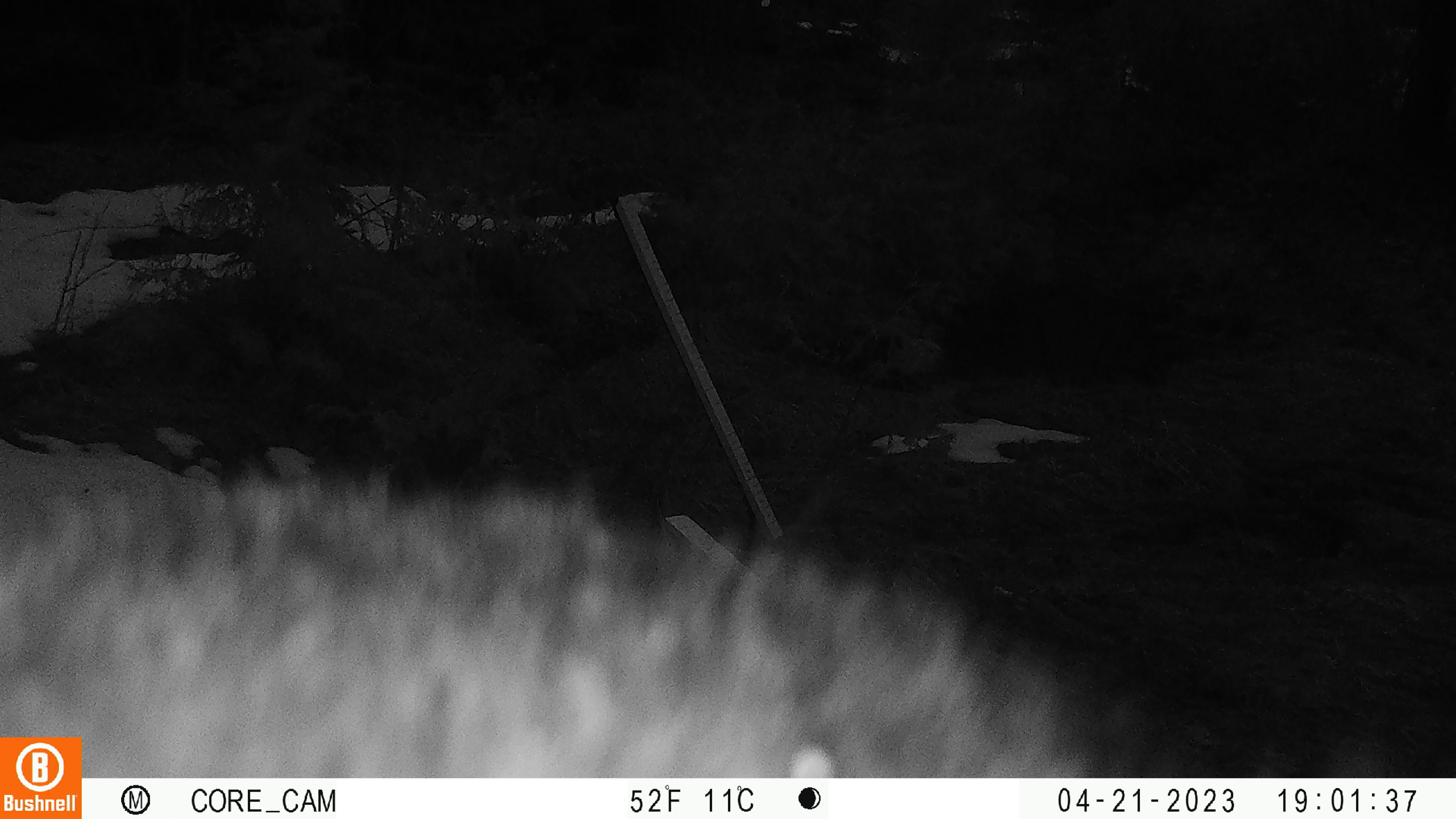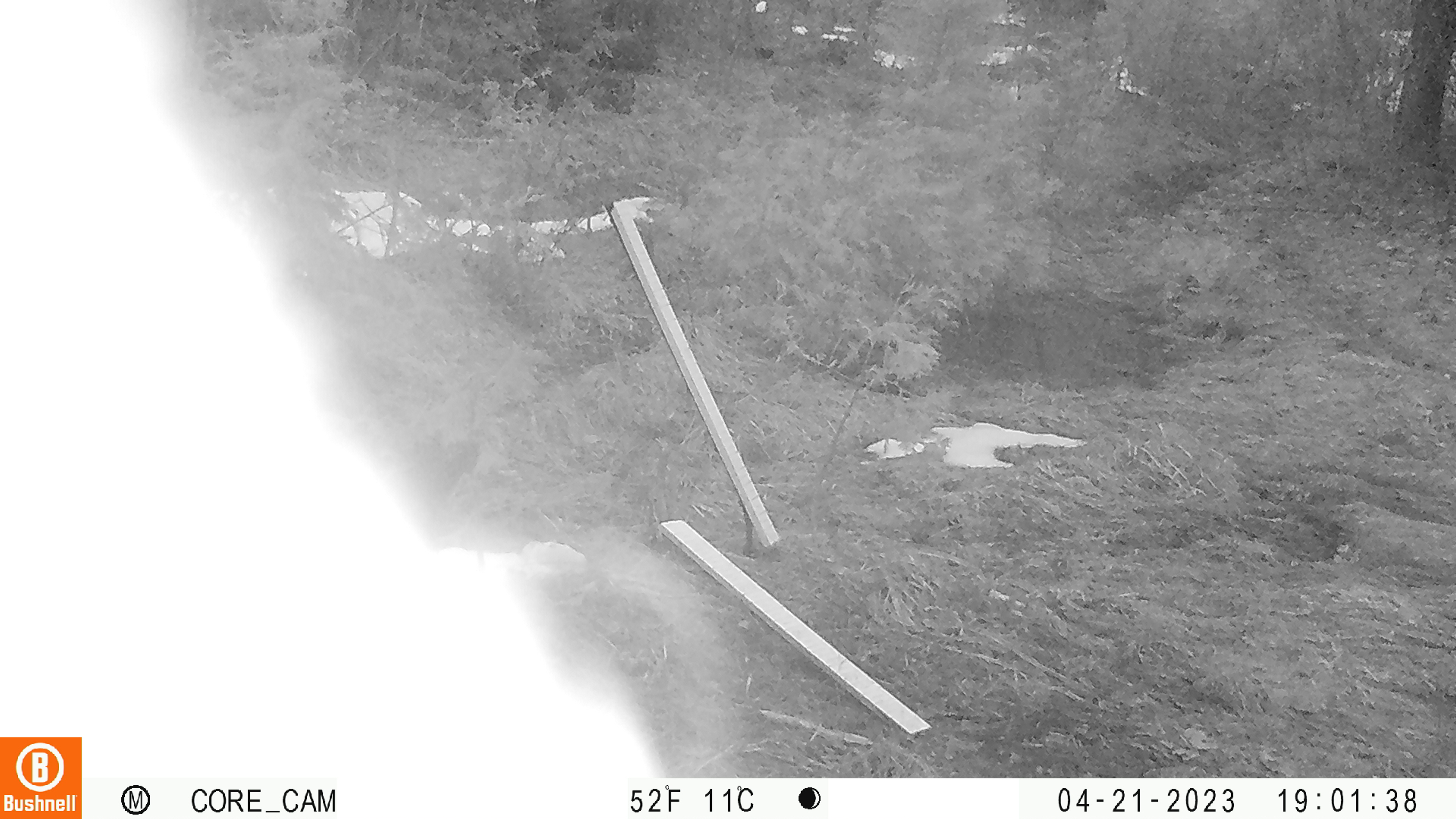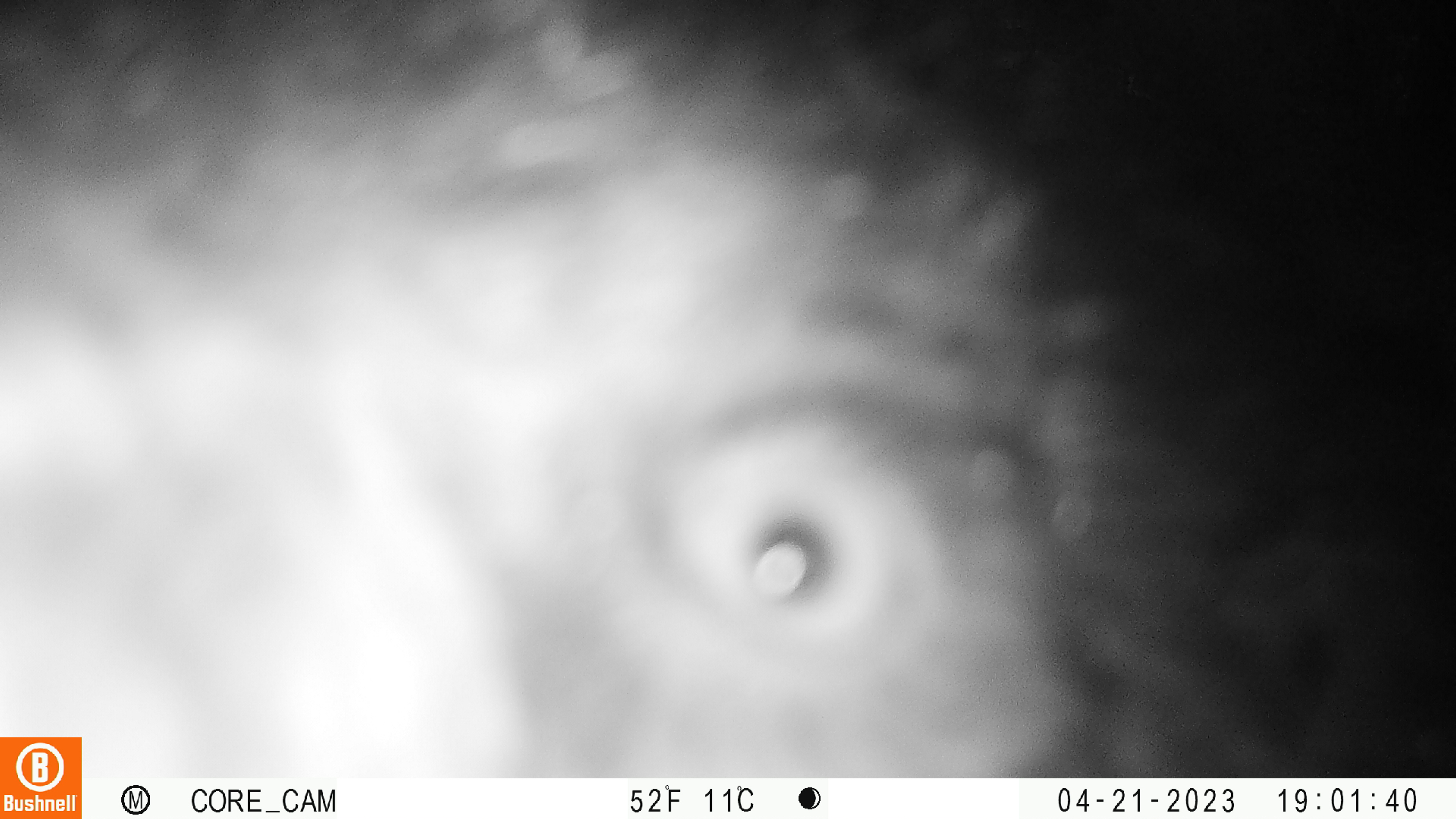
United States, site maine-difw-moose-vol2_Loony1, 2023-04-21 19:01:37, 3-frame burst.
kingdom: Animalia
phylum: Chordata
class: Mammalia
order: Carnivora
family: Ursidae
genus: Ursus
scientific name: Ursus americanus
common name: black bear